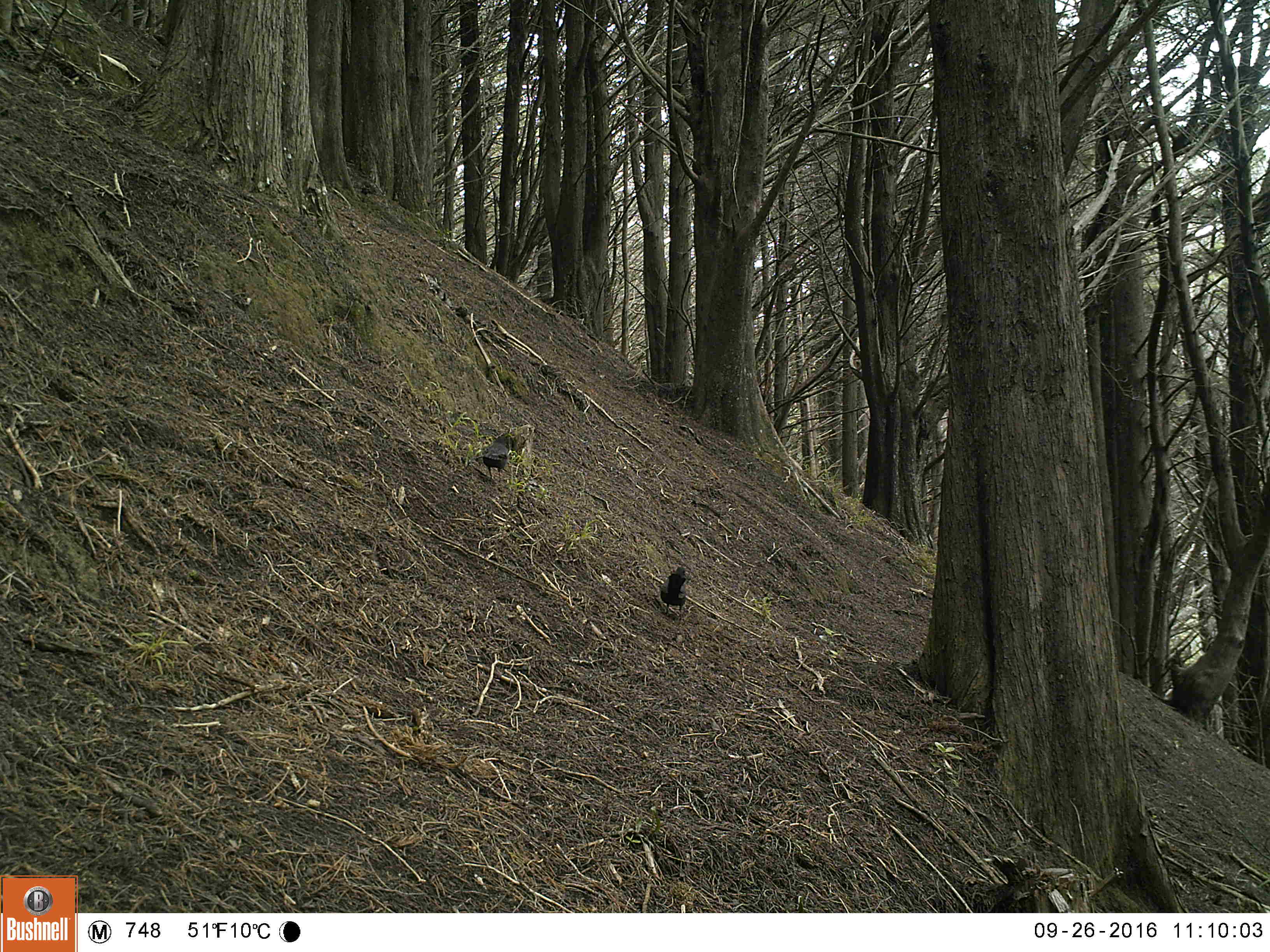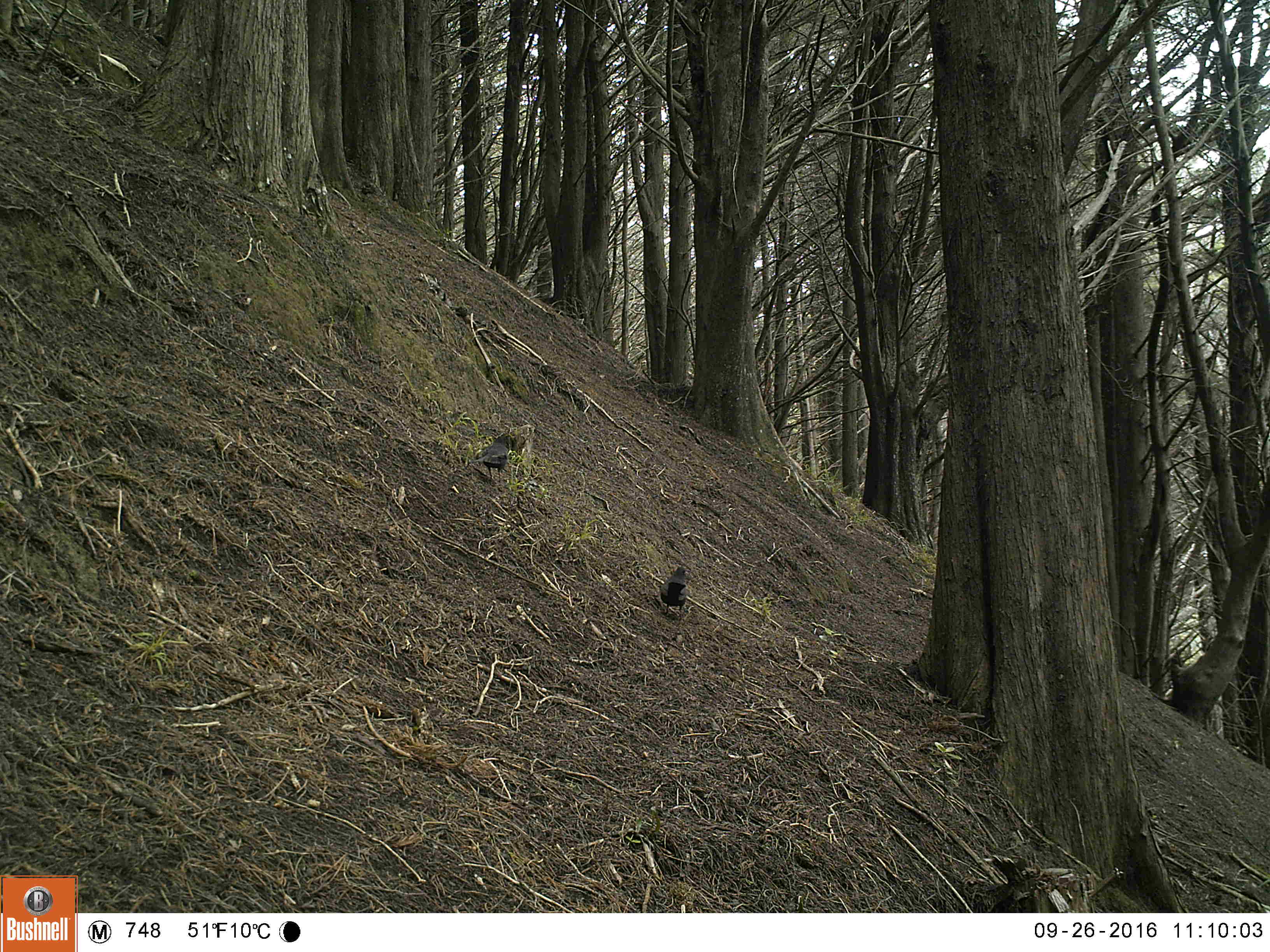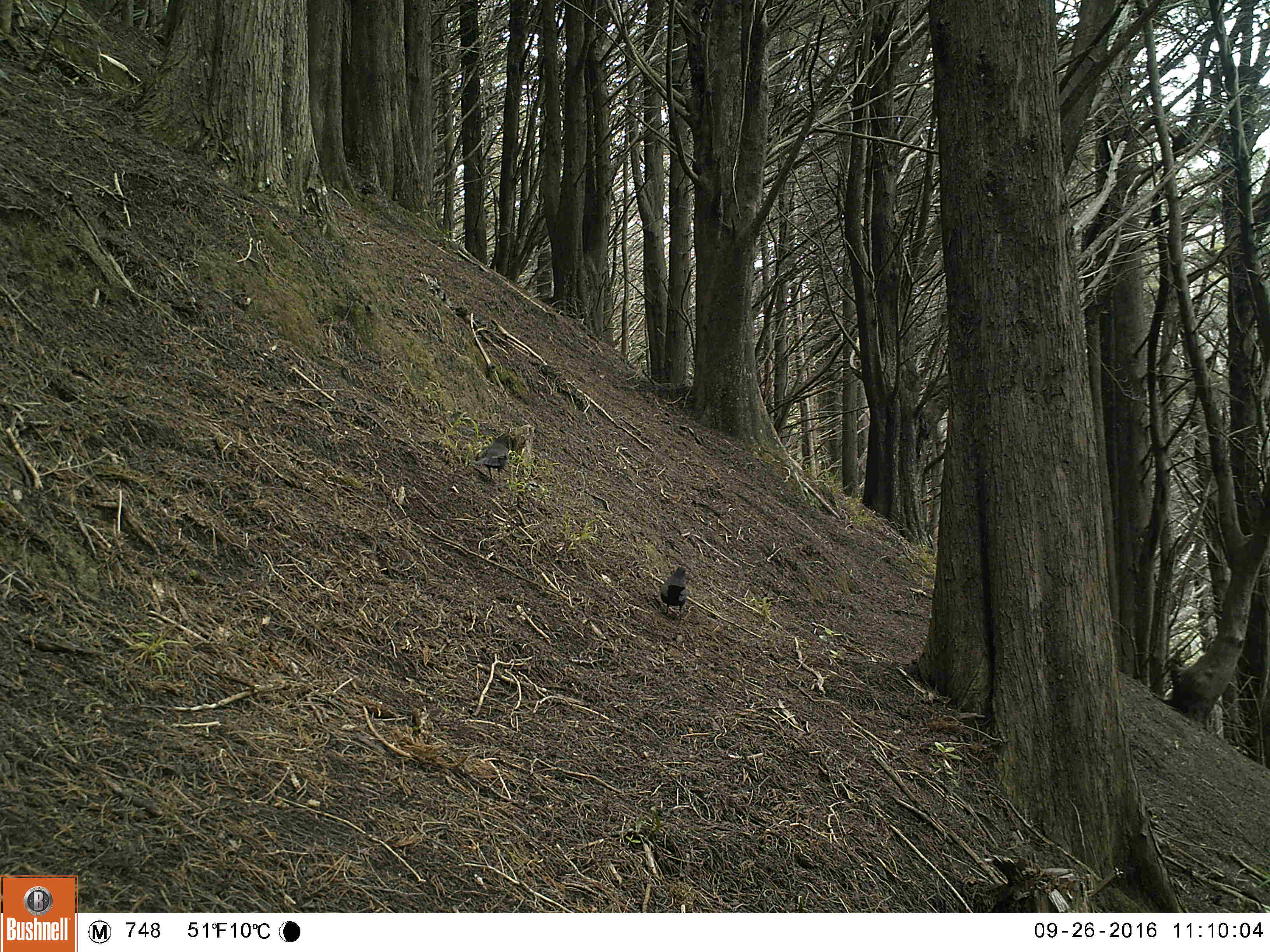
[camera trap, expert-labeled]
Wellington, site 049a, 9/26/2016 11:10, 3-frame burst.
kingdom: Animalia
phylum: Chordata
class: Aves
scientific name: Aves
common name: bird